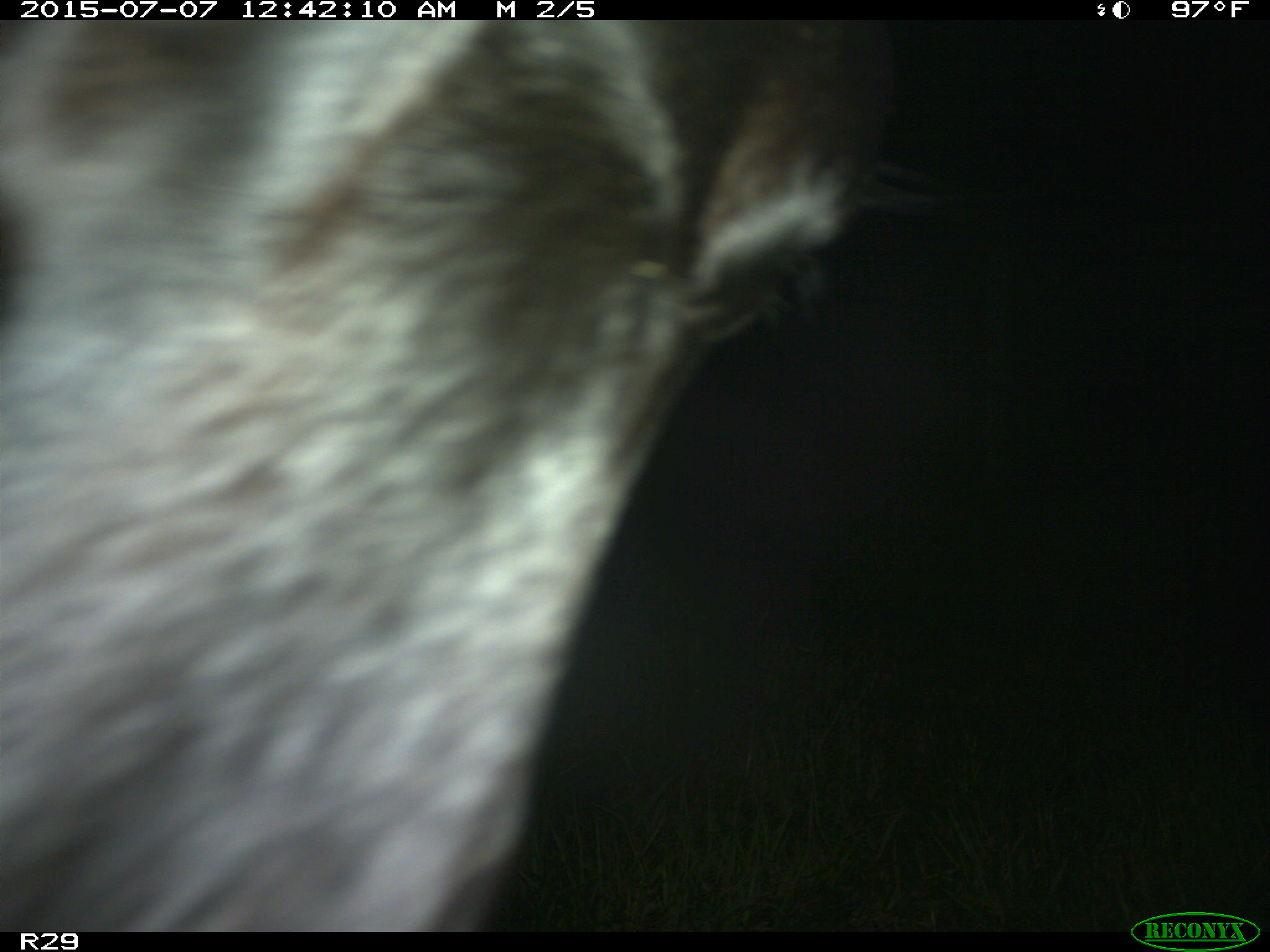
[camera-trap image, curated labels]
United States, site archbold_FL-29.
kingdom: Animalia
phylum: Chordata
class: Mammalia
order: Artiodactyla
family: Bovidae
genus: Bos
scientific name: Bos taurus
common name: domestic cow